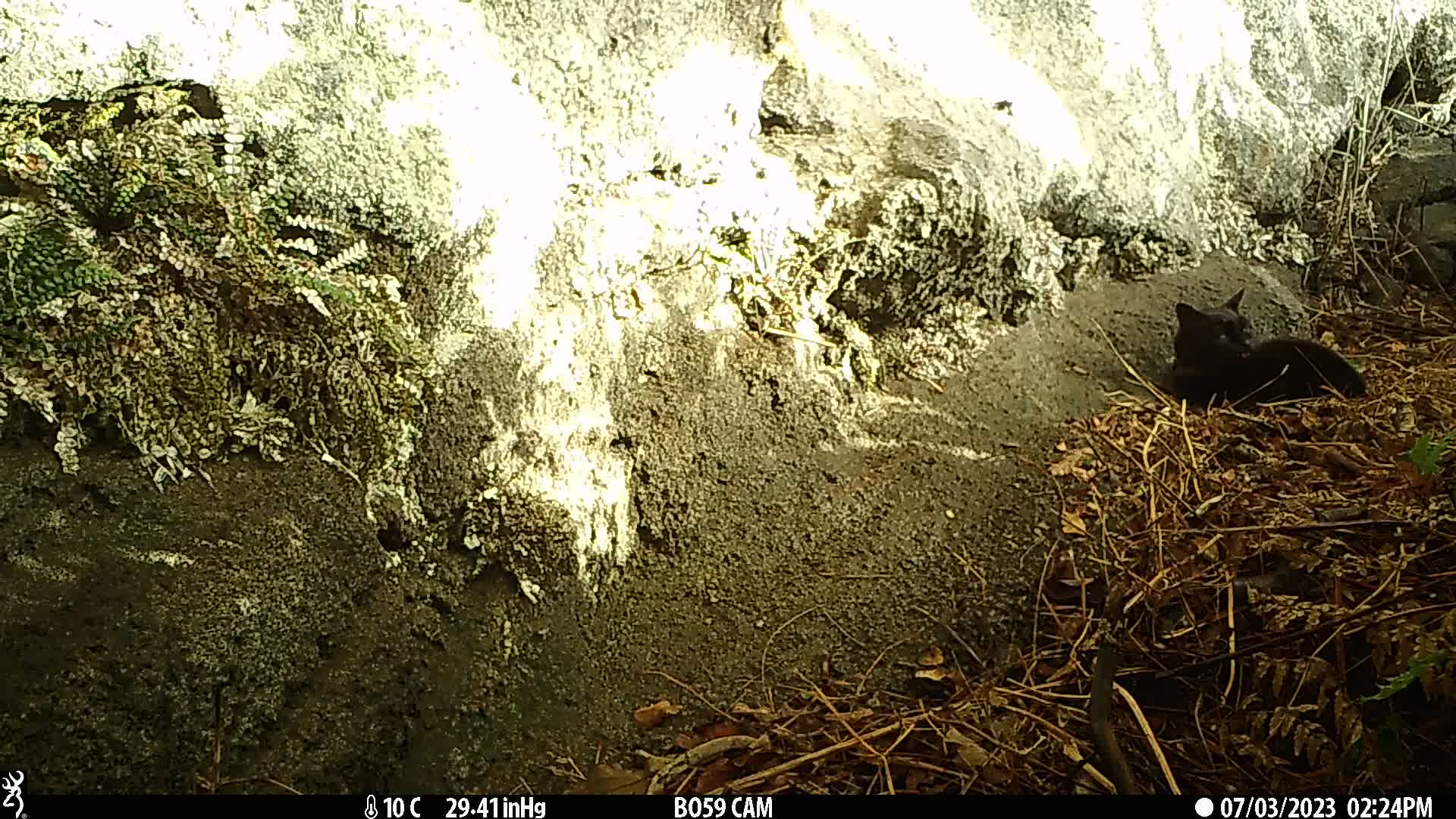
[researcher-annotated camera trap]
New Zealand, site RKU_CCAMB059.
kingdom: Animalia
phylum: Chordata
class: Mammalia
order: Carnivora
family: Felidae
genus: Felis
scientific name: Felis catus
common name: domestic cat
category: cat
Cat (domestic cat) (Felis catus).